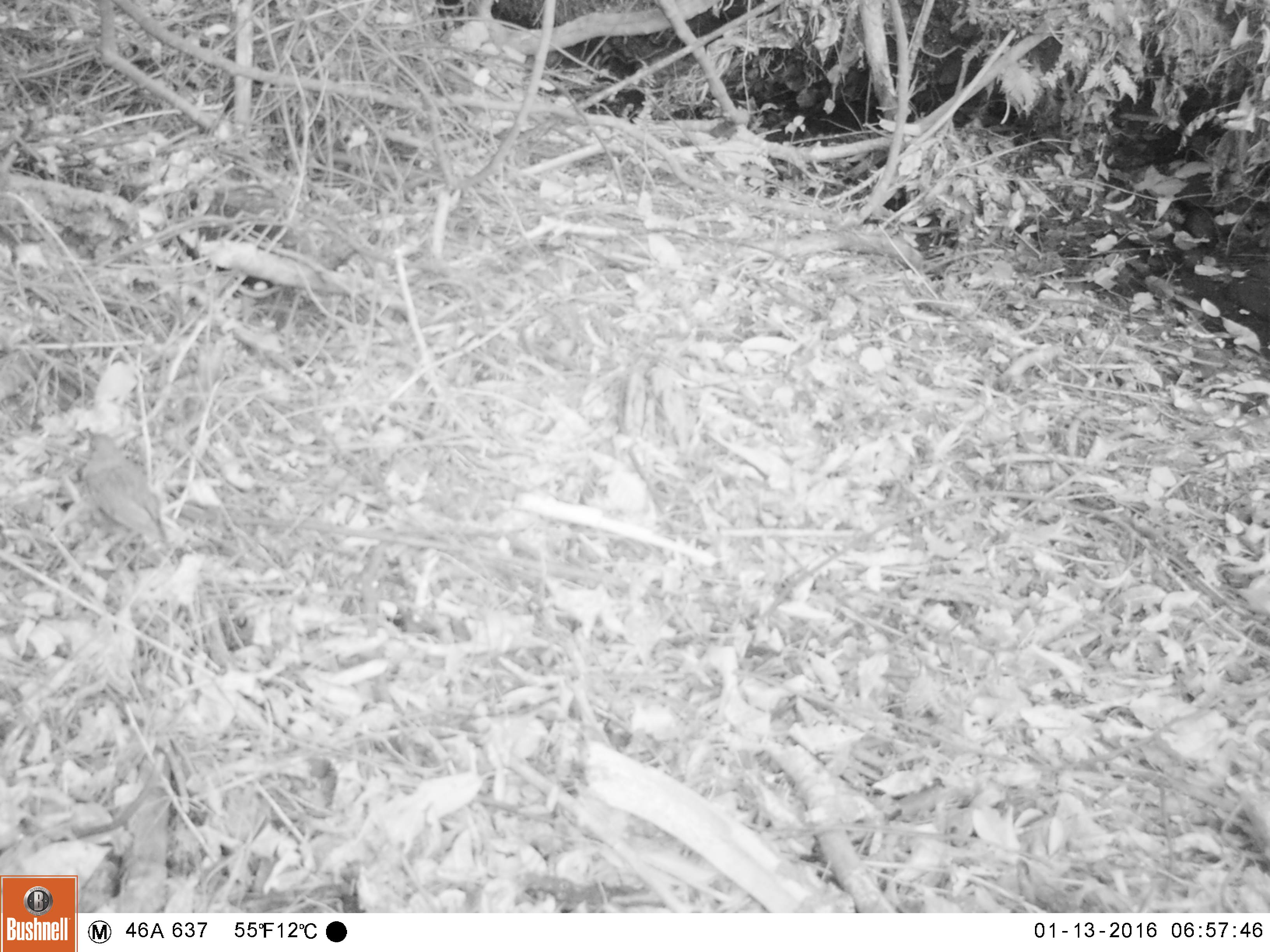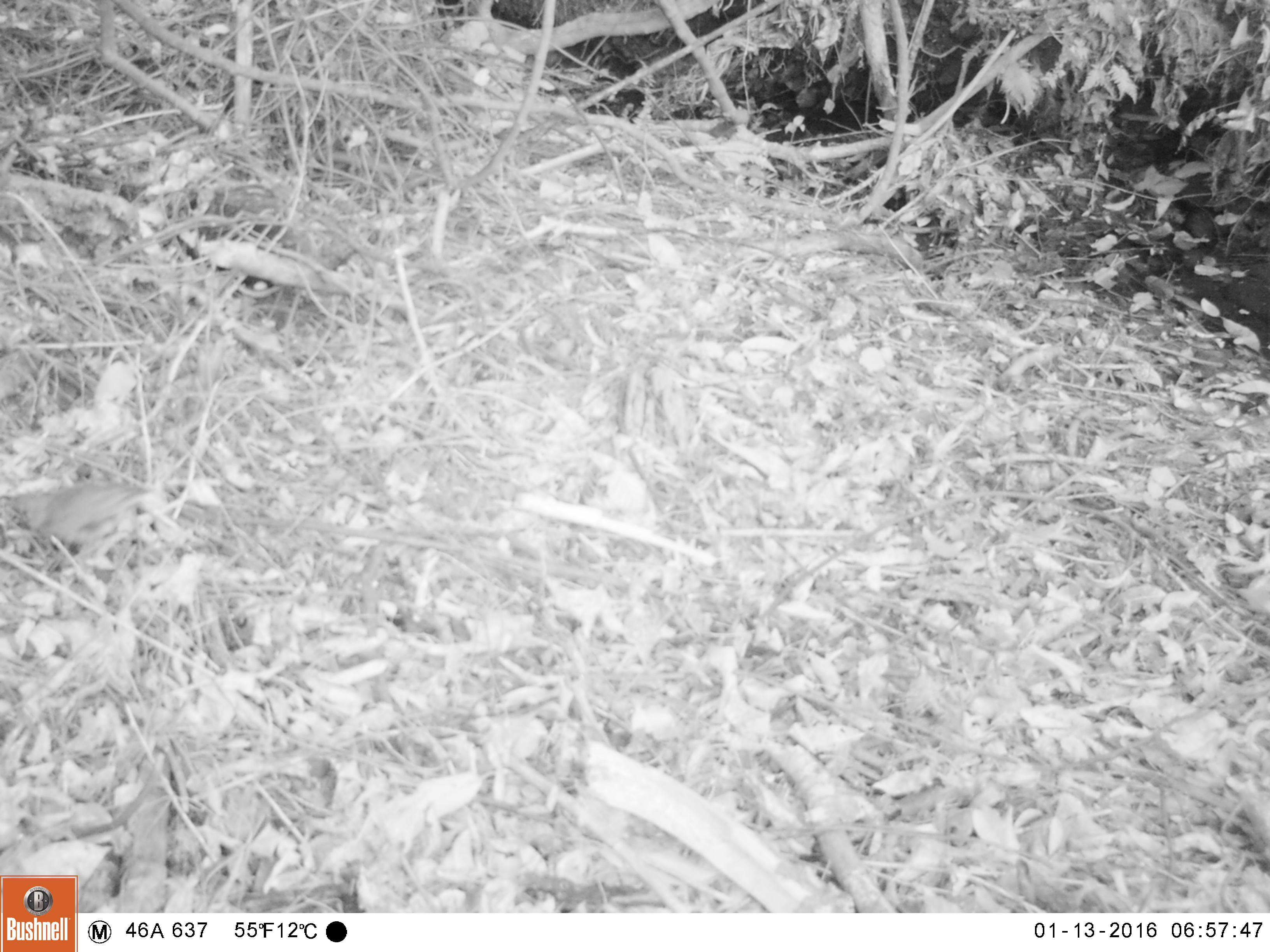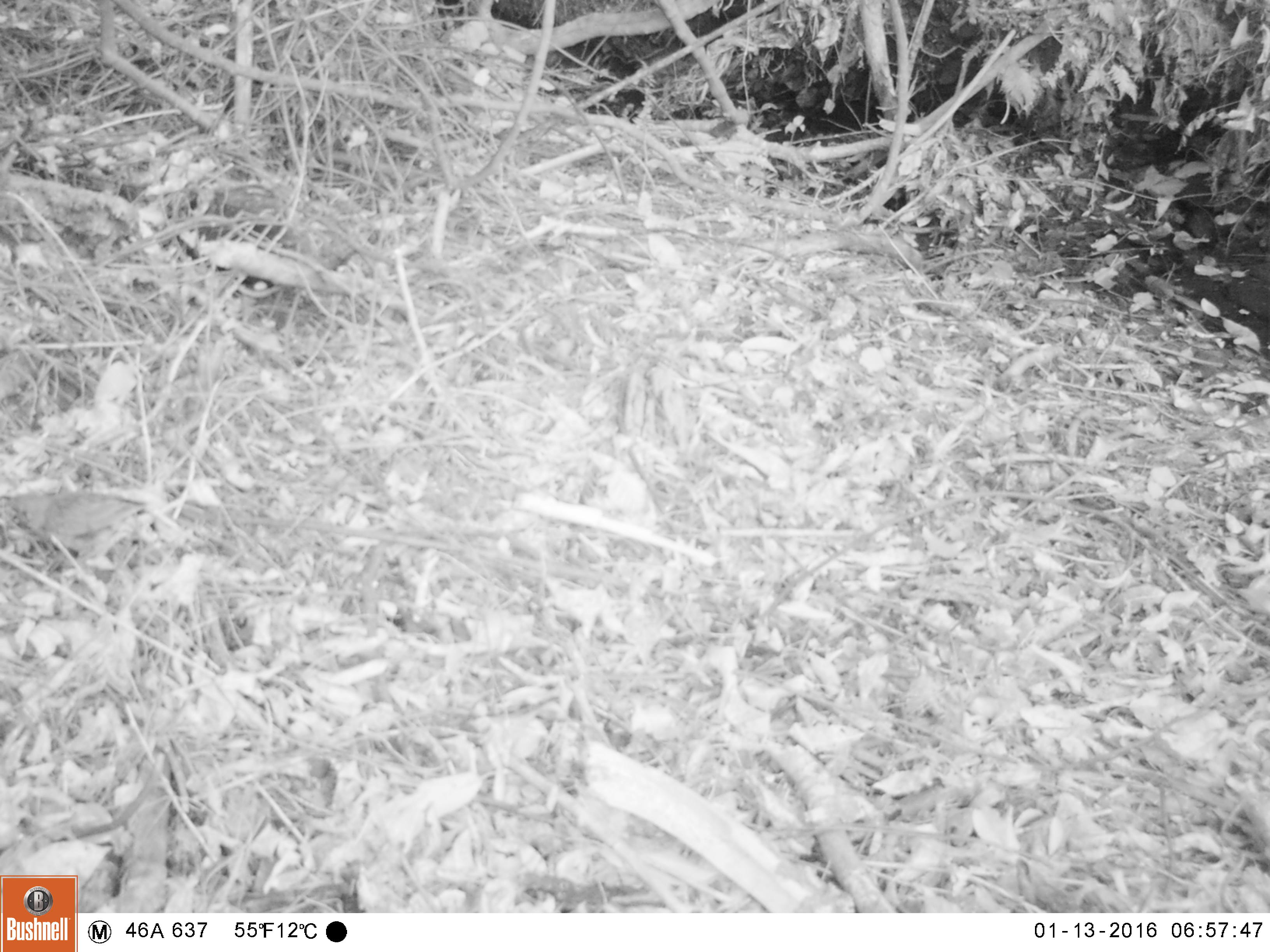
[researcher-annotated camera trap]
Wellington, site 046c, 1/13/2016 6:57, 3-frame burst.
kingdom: Animalia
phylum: Chordata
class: Aves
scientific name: Aves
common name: bird